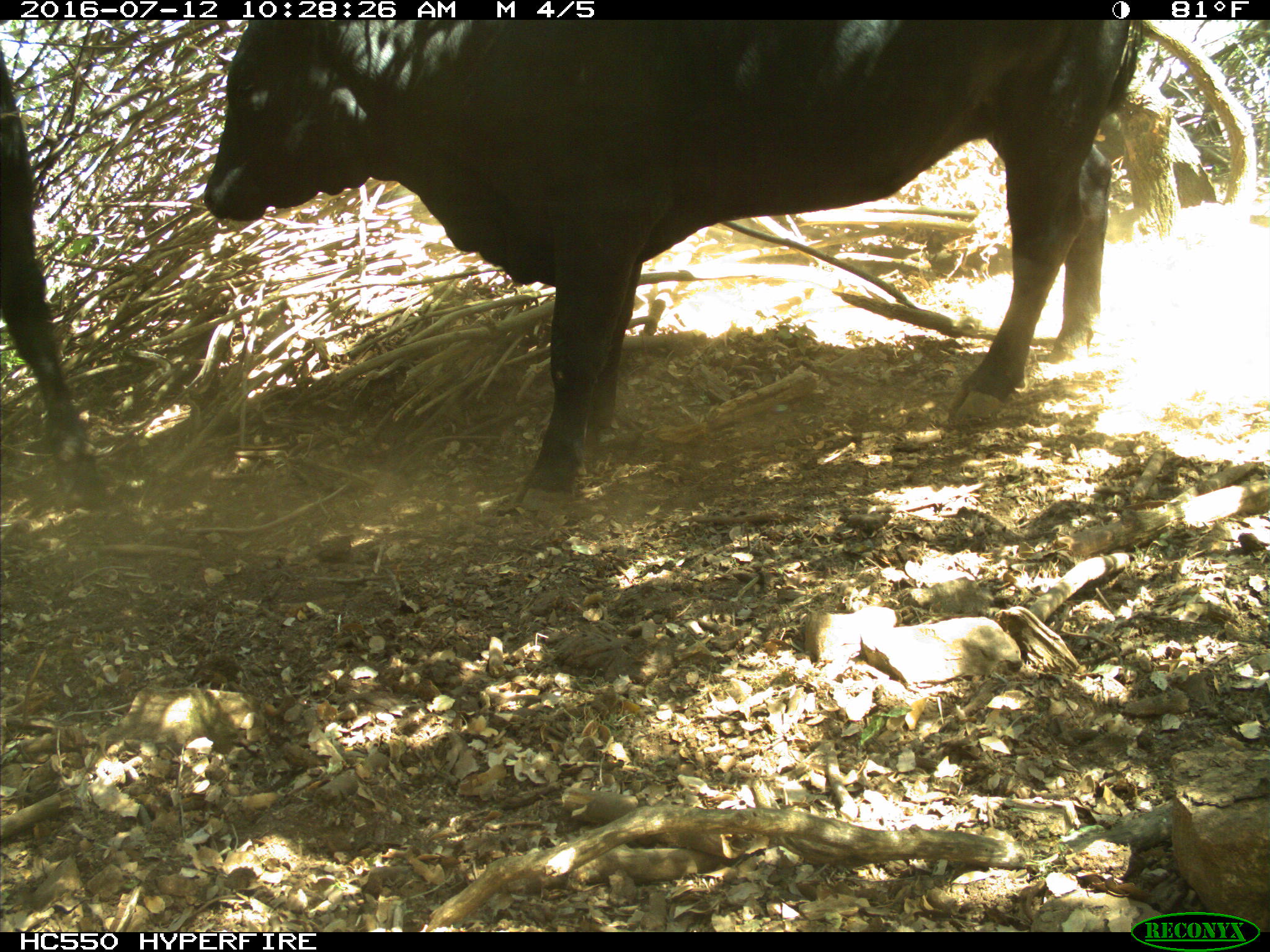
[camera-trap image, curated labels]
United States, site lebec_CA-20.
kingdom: Animalia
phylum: Chordata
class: Mammalia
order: Artiodactyla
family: Bovidae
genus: Bos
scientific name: Bos taurus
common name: domestic cow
Bos taurus (domestic cow).